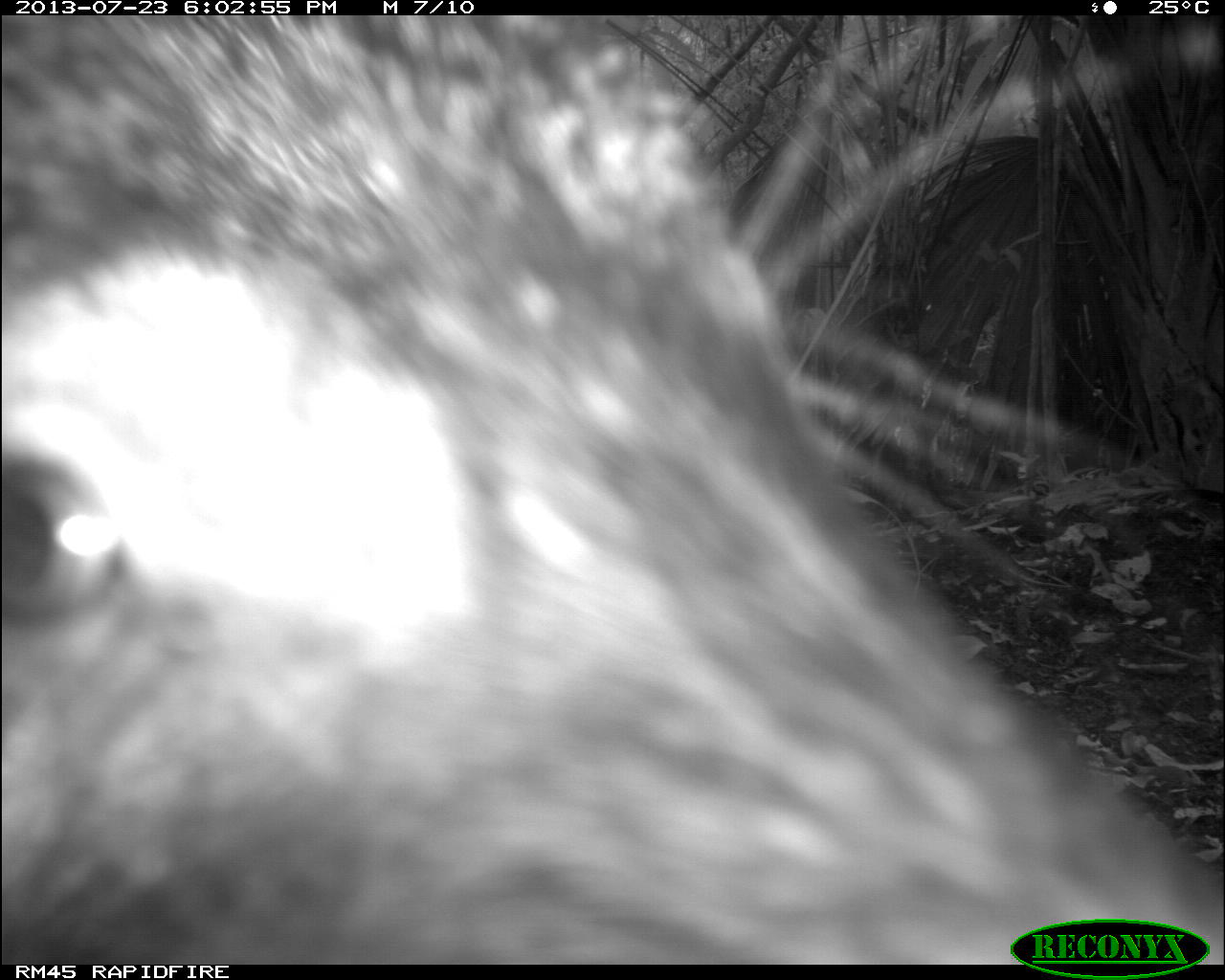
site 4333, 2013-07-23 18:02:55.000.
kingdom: Animalia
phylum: Chordata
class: Mammalia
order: Artiodactyla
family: Tayassuidae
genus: Tayassu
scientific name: Tayassu pecari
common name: white-lipped peccary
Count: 1.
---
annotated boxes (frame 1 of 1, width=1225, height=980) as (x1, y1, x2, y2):
tayassu pecari: (1, 12, 1225, 962)